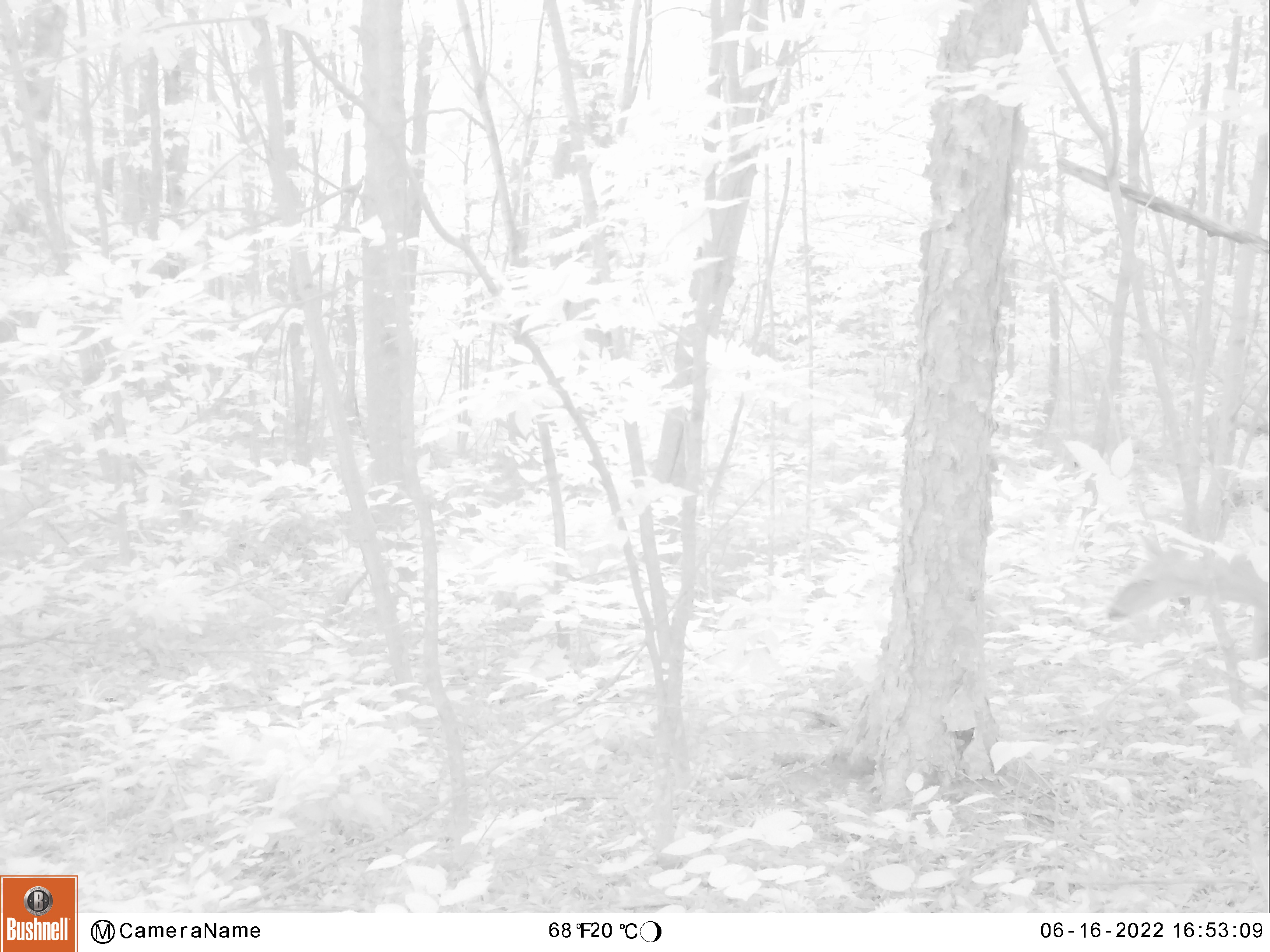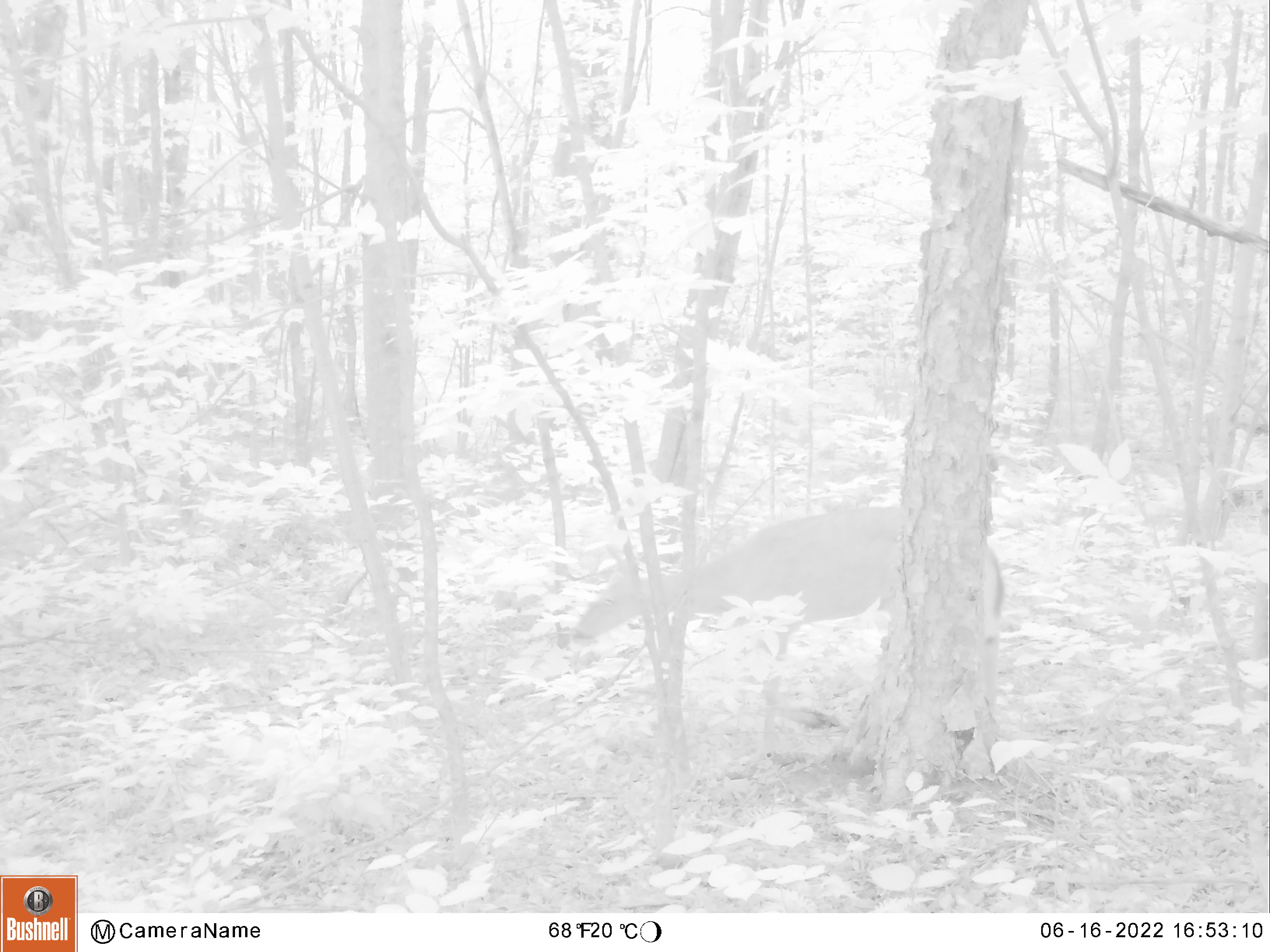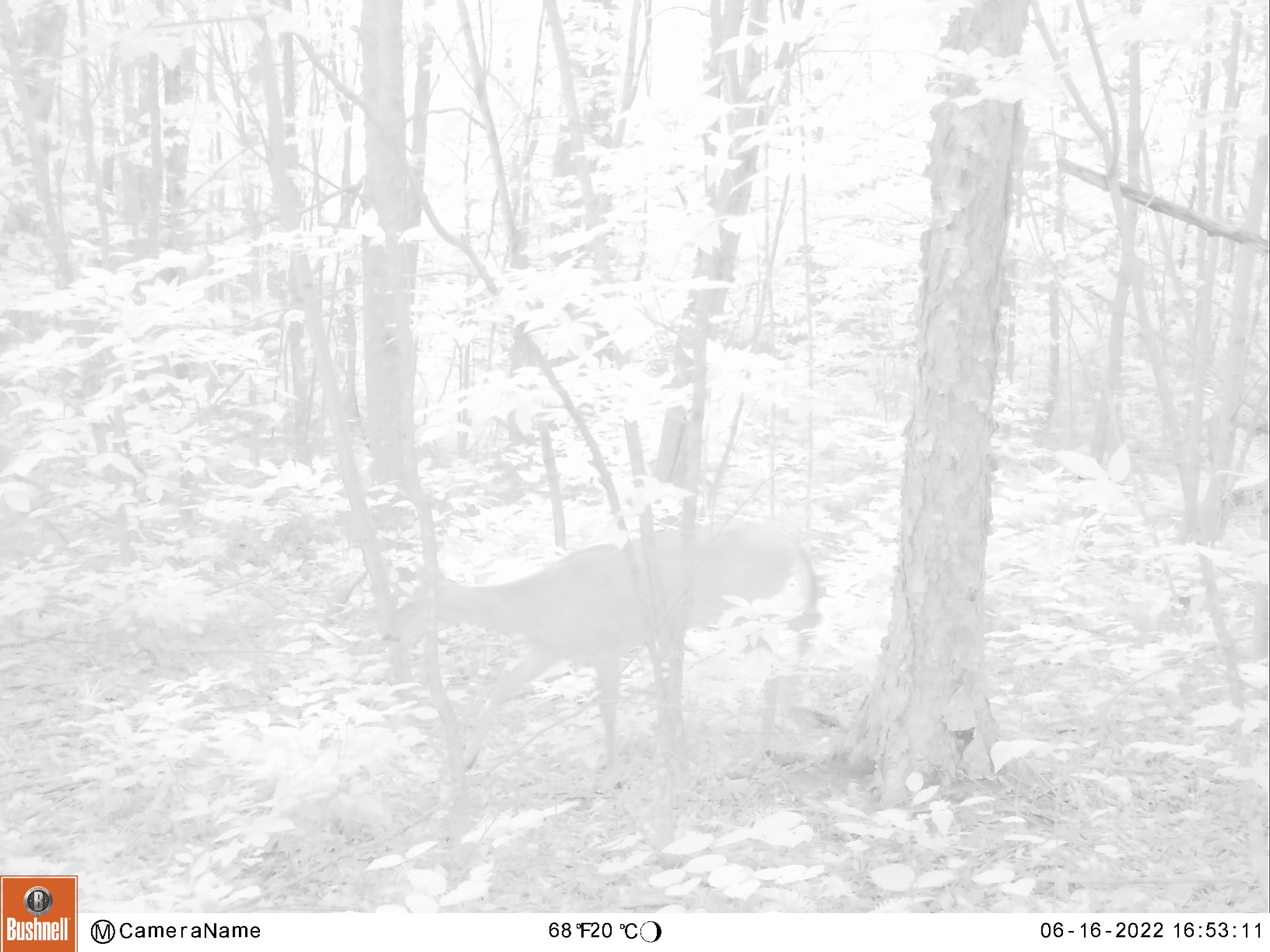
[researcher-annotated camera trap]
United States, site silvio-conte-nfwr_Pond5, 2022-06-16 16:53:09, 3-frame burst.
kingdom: Animalia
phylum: Chordata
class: Mammalia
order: Artiodactyla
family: Cervidae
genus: Odocoileus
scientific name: Odocoileus virginianus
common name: white-tailed deer